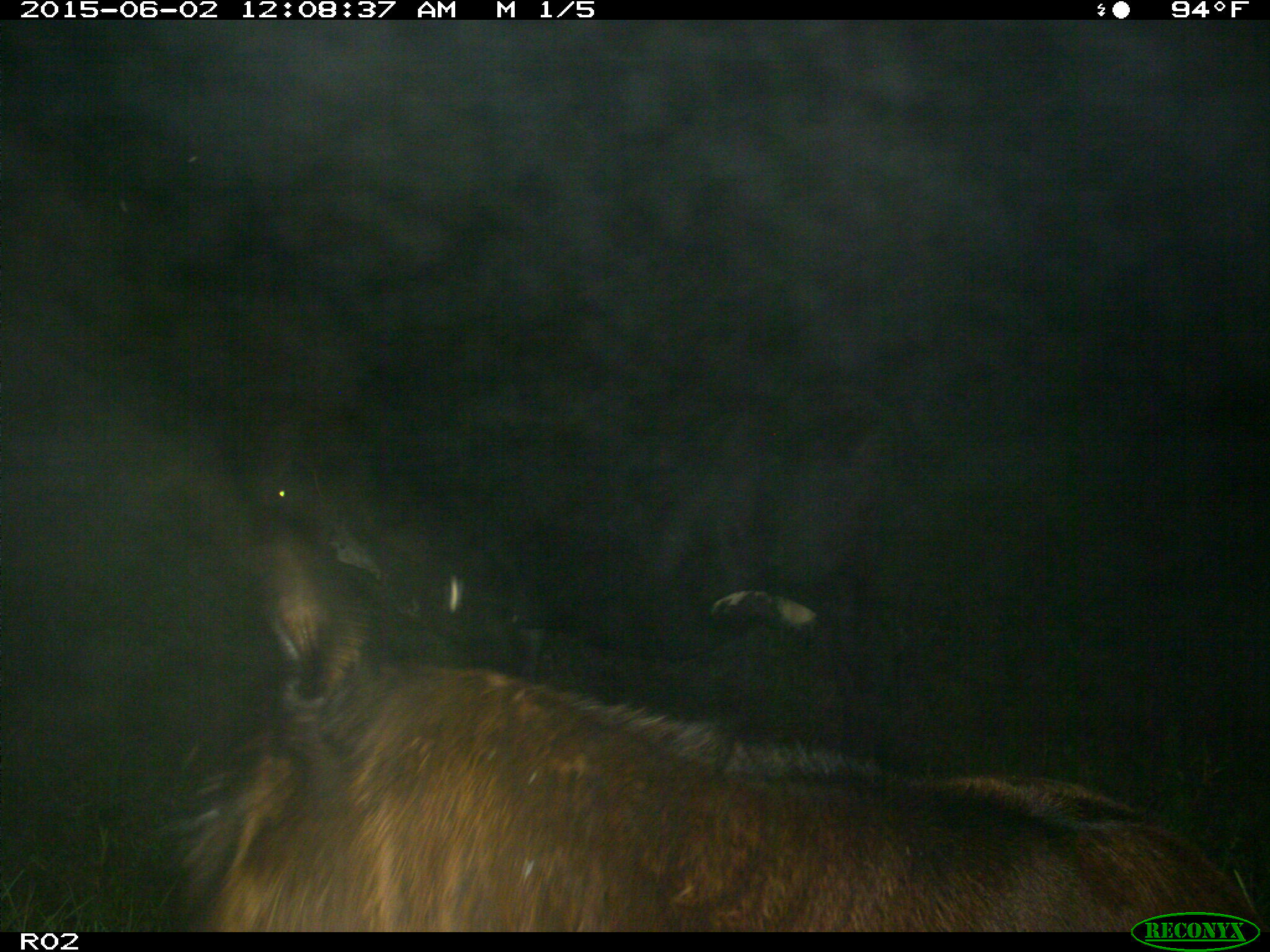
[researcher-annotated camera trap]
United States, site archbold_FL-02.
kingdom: Animalia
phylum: Chordata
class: Mammalia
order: Artiodactyla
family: Bovidae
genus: Bos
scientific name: Bos taurus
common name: domestic cow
Bos taurus (domestic cow).